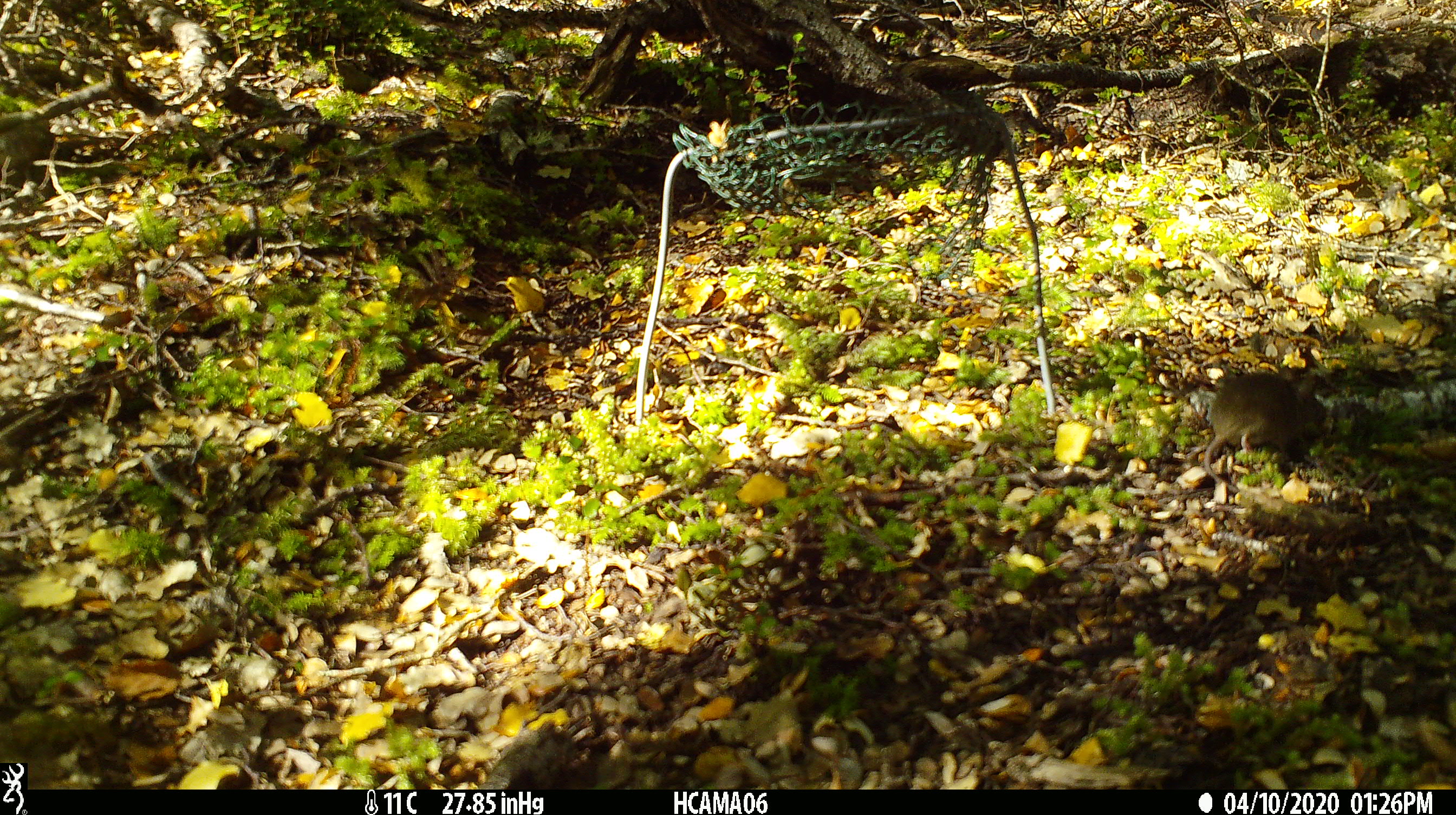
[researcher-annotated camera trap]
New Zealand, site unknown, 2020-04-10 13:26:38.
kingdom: Animalia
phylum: Chordata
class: Mammalia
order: Rodentia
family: Muridae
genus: Mus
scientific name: Mus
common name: mouse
Mouse (Mus).